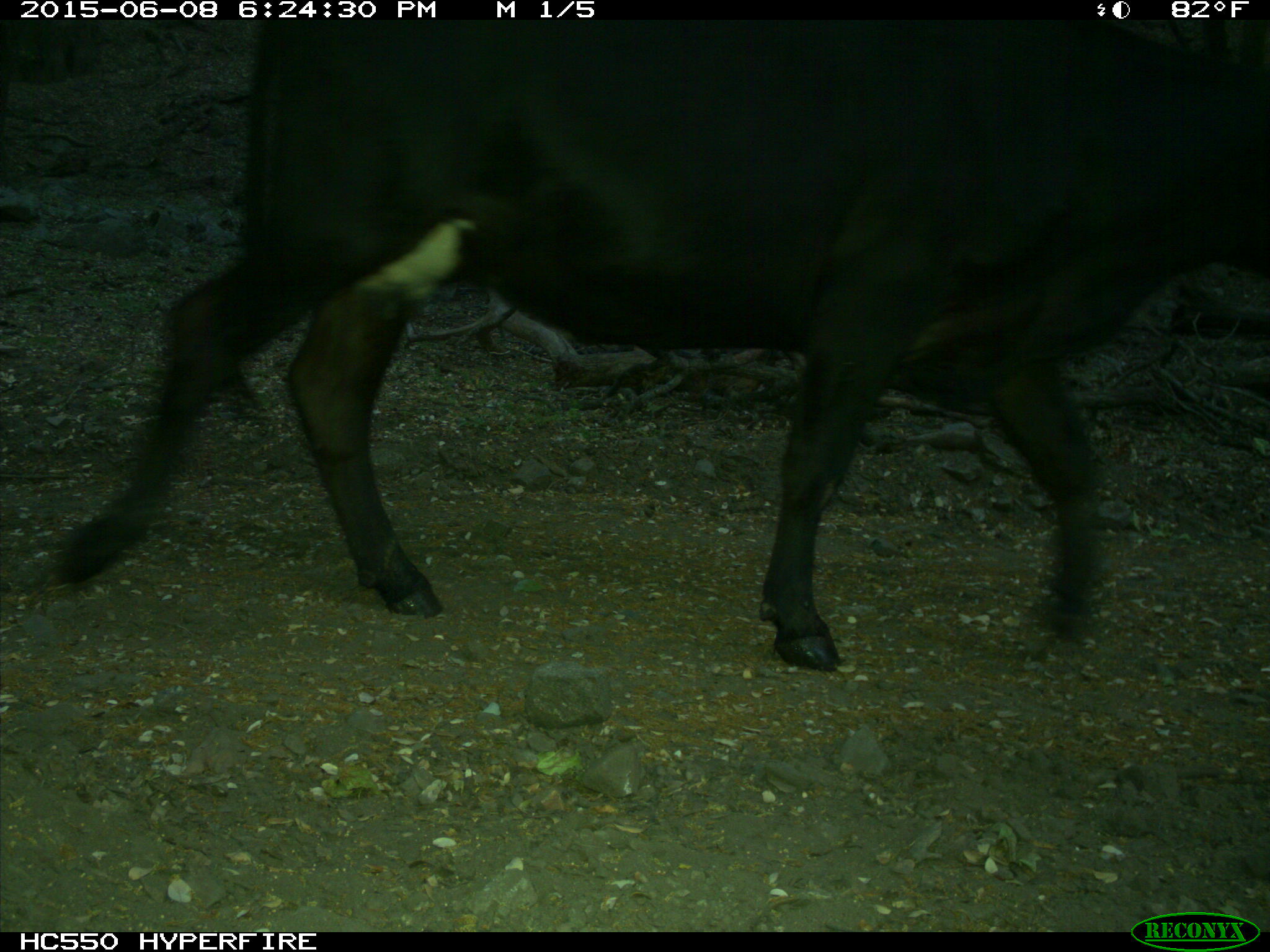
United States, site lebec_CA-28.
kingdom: Animalia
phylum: Chordata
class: Mammalia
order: Artiodactyla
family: Bovidae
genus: Bos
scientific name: Bos taurus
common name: domestic cow